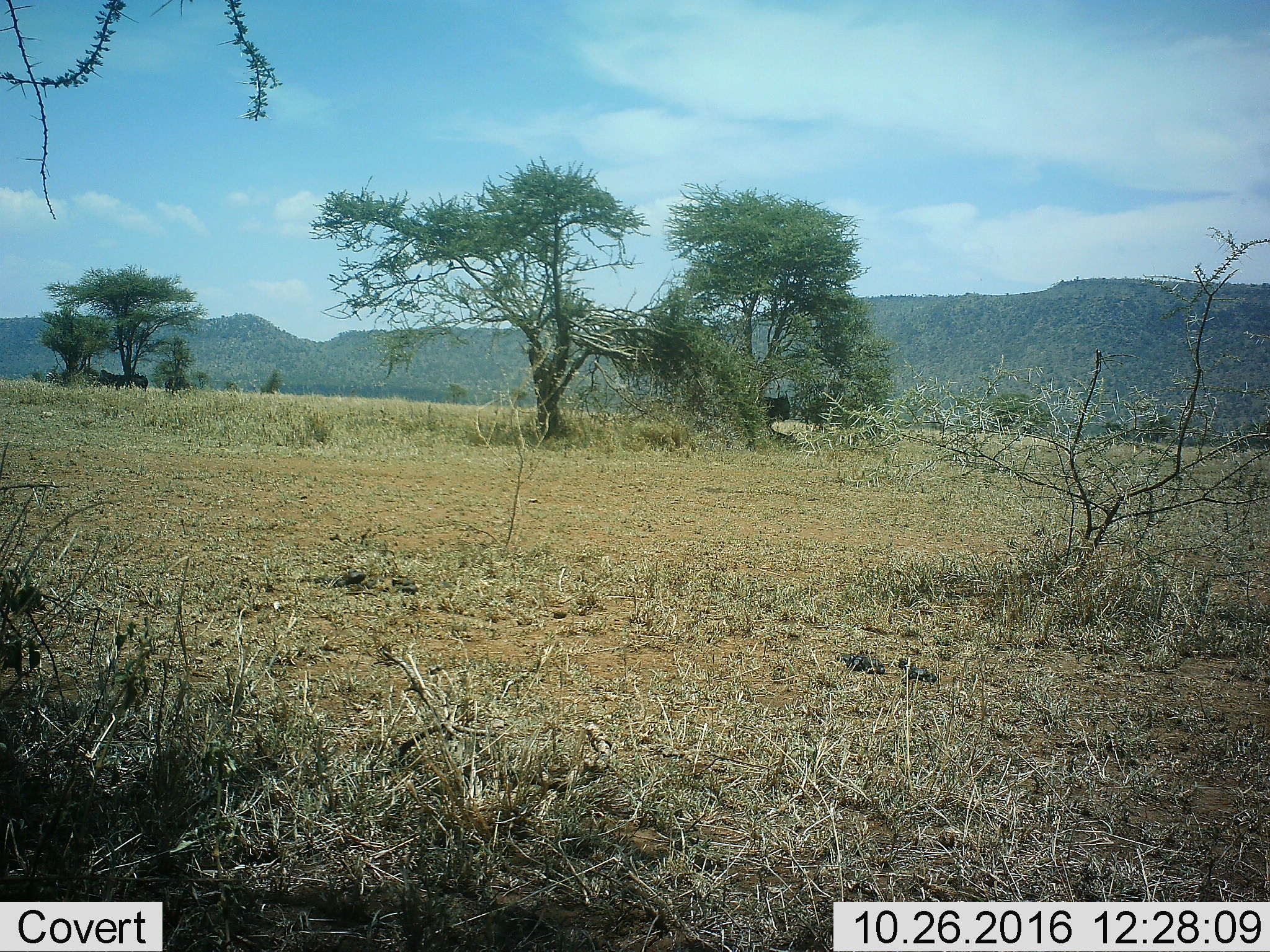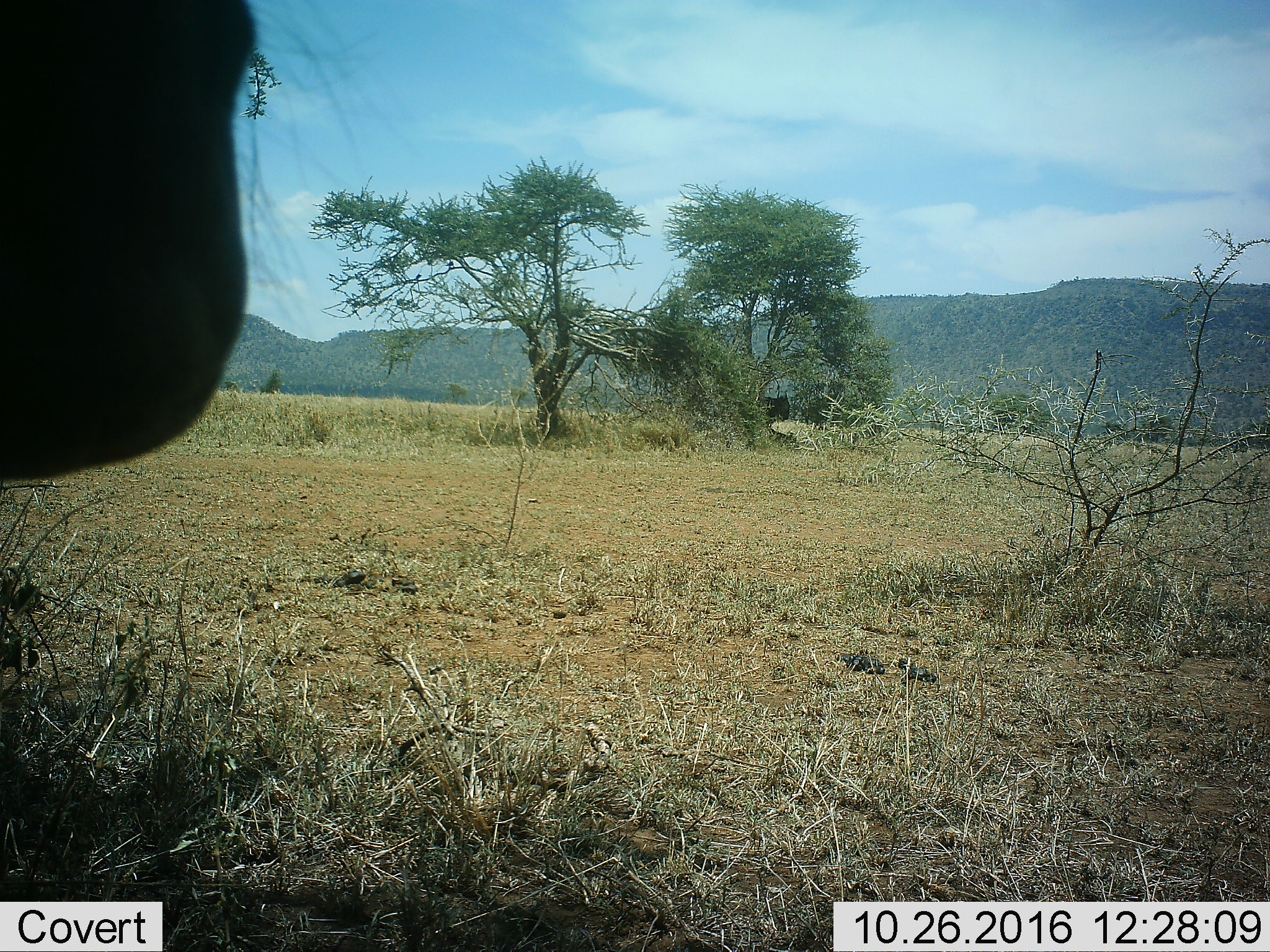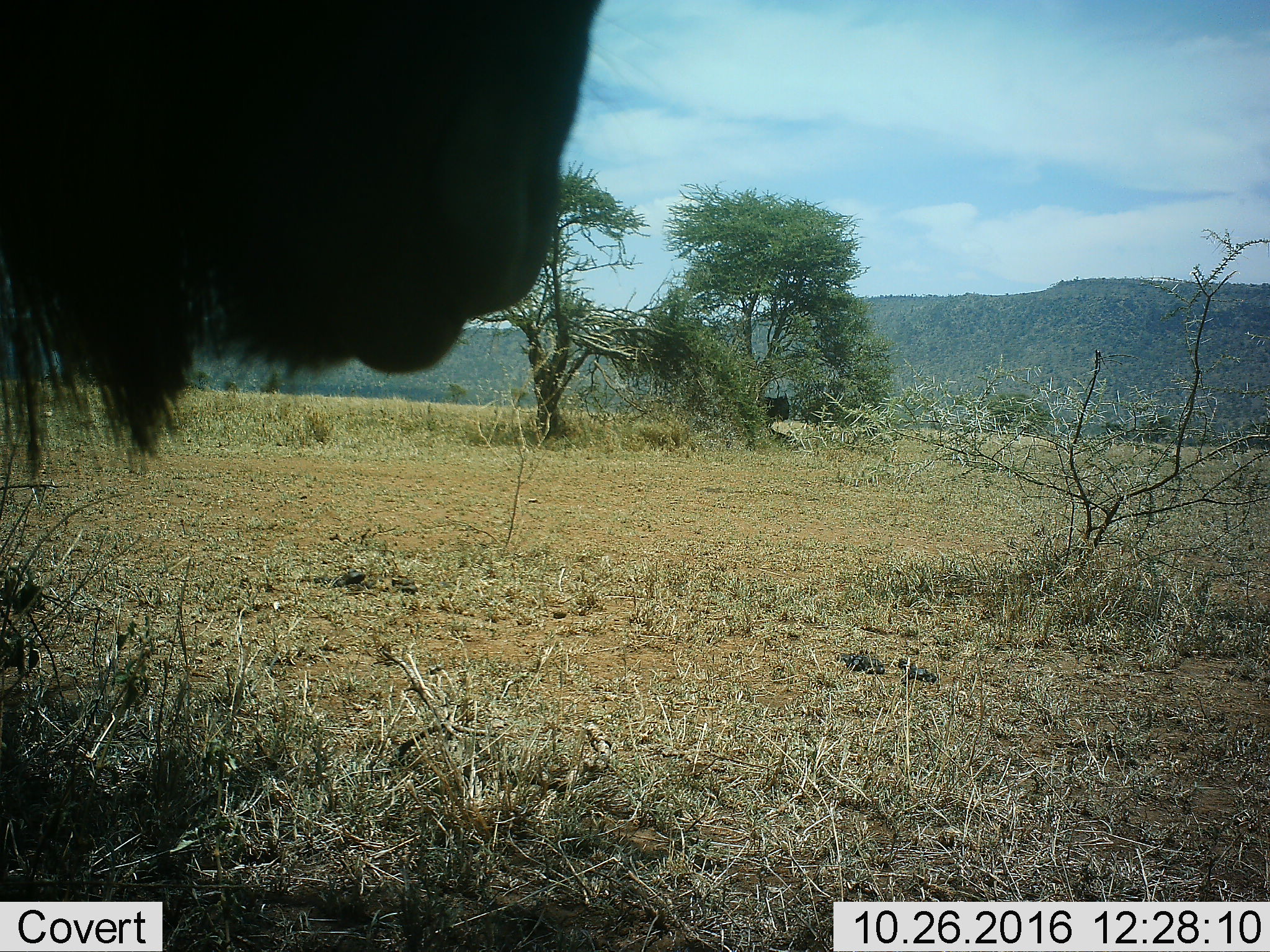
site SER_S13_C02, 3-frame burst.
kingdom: Animalia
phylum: Chordata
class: Mammalia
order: Artiodactyla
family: Bovidae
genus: Connochaetes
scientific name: Connochaetes taurinus taurinus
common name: blue wildebeest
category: wildebeestblue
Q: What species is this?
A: Wildebeestblue (blue wildebeest) (Connochaetes taurinus taurinus).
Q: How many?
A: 2.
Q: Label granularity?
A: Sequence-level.